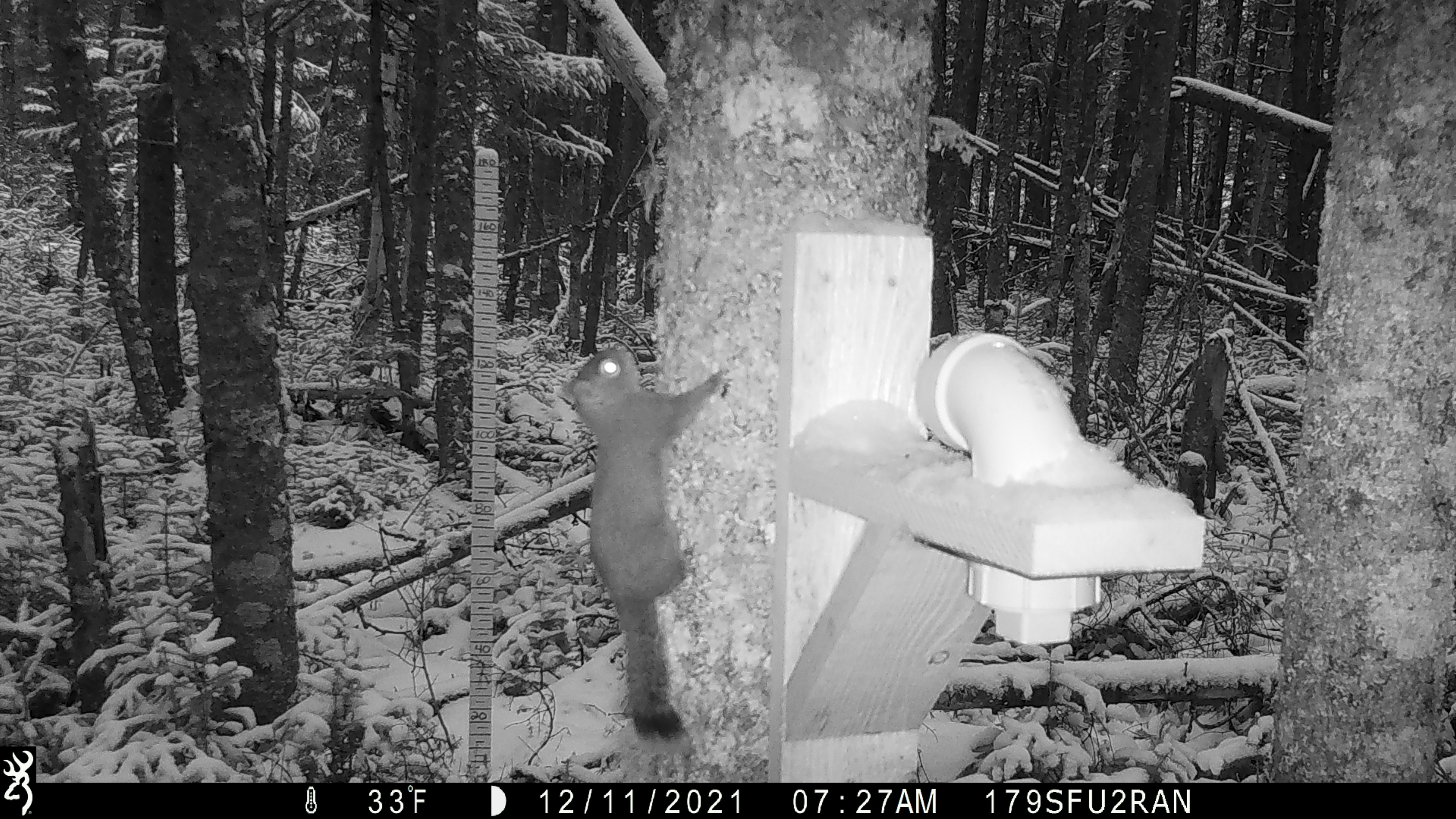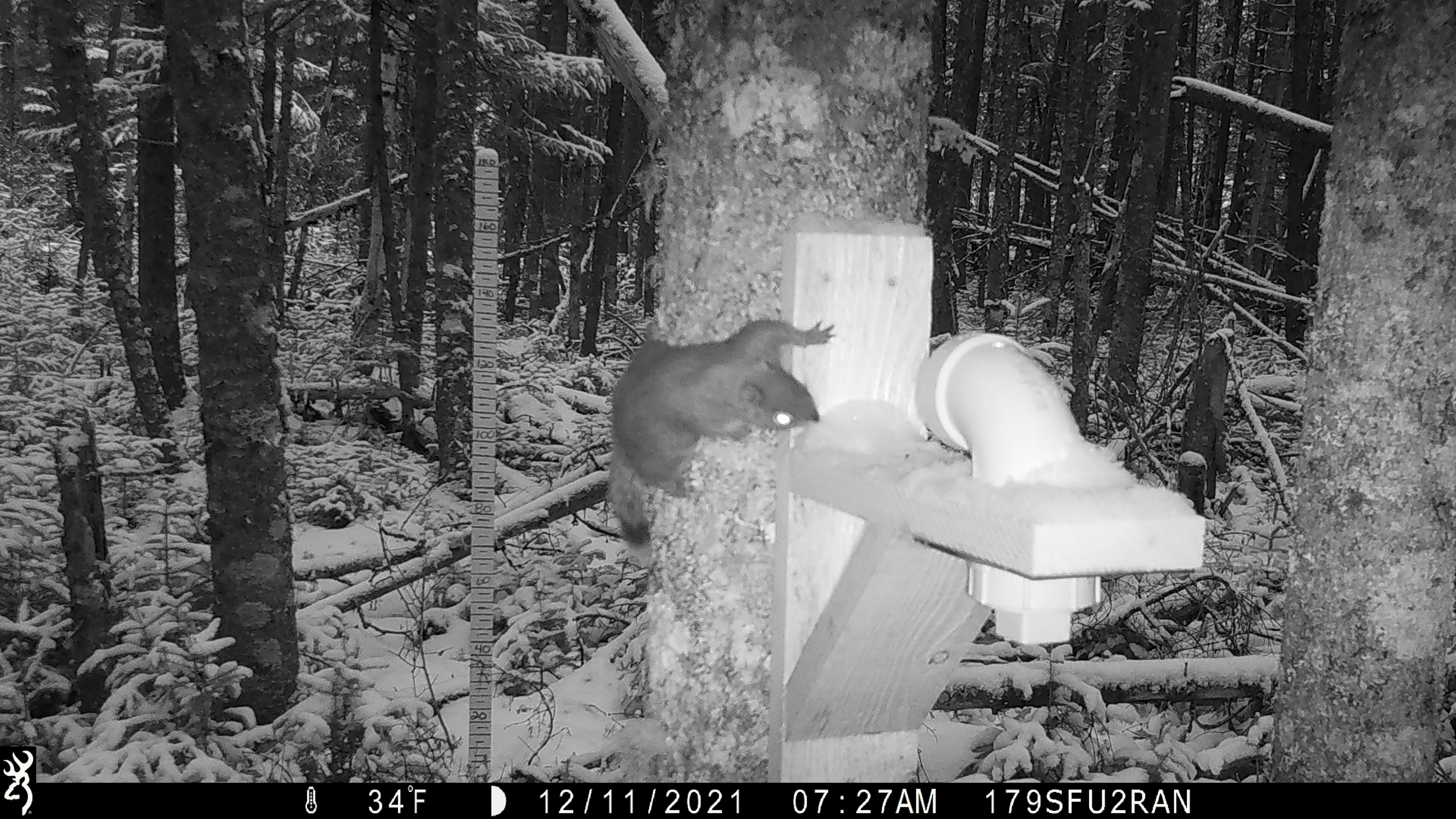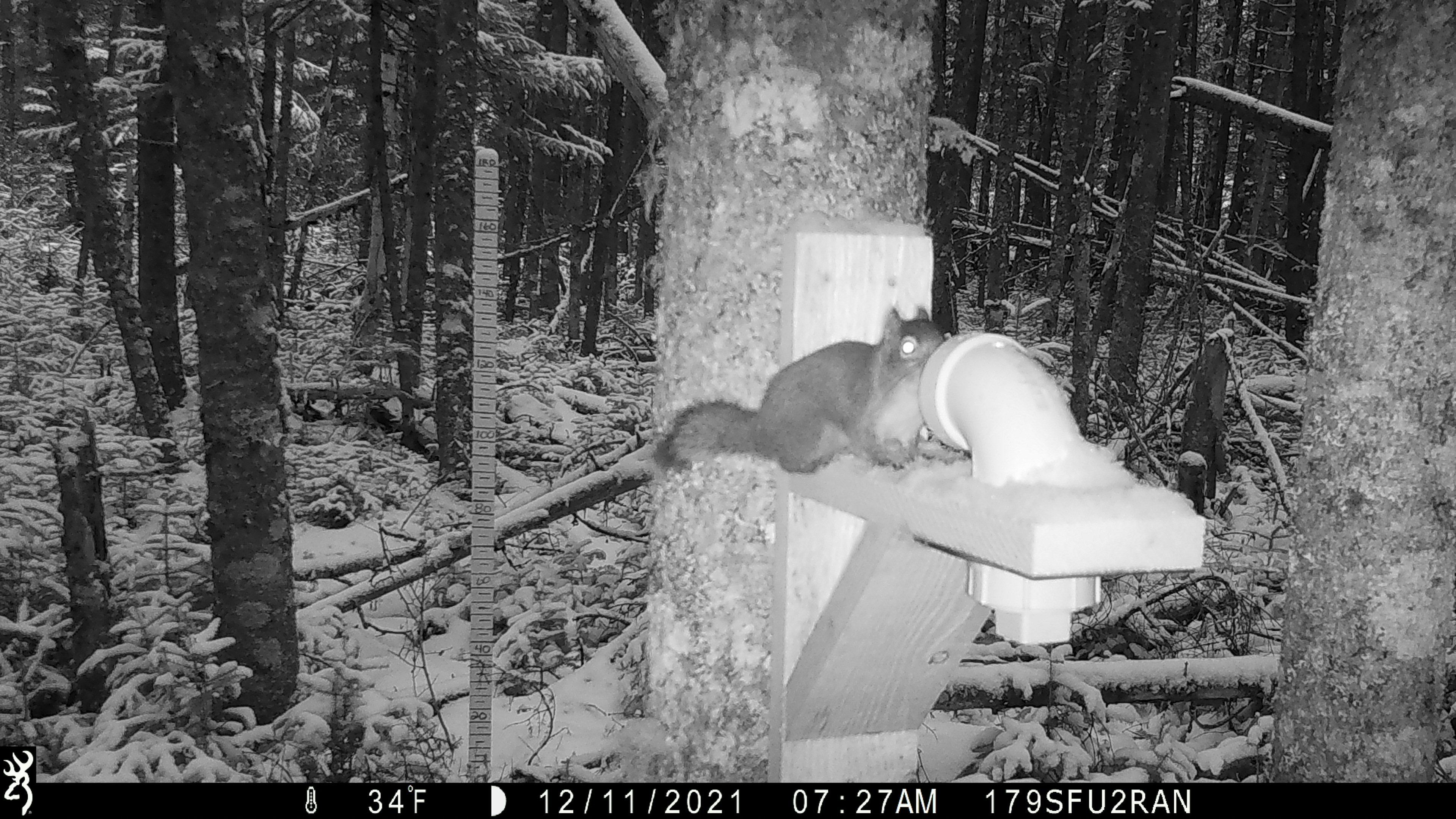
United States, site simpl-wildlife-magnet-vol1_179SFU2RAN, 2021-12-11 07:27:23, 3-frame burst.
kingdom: Animalia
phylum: Chordata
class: Mammalia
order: Rodentia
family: Sciuridae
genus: Tamiasciurus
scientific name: Tamiasciurus hudsonicus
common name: red squirrel